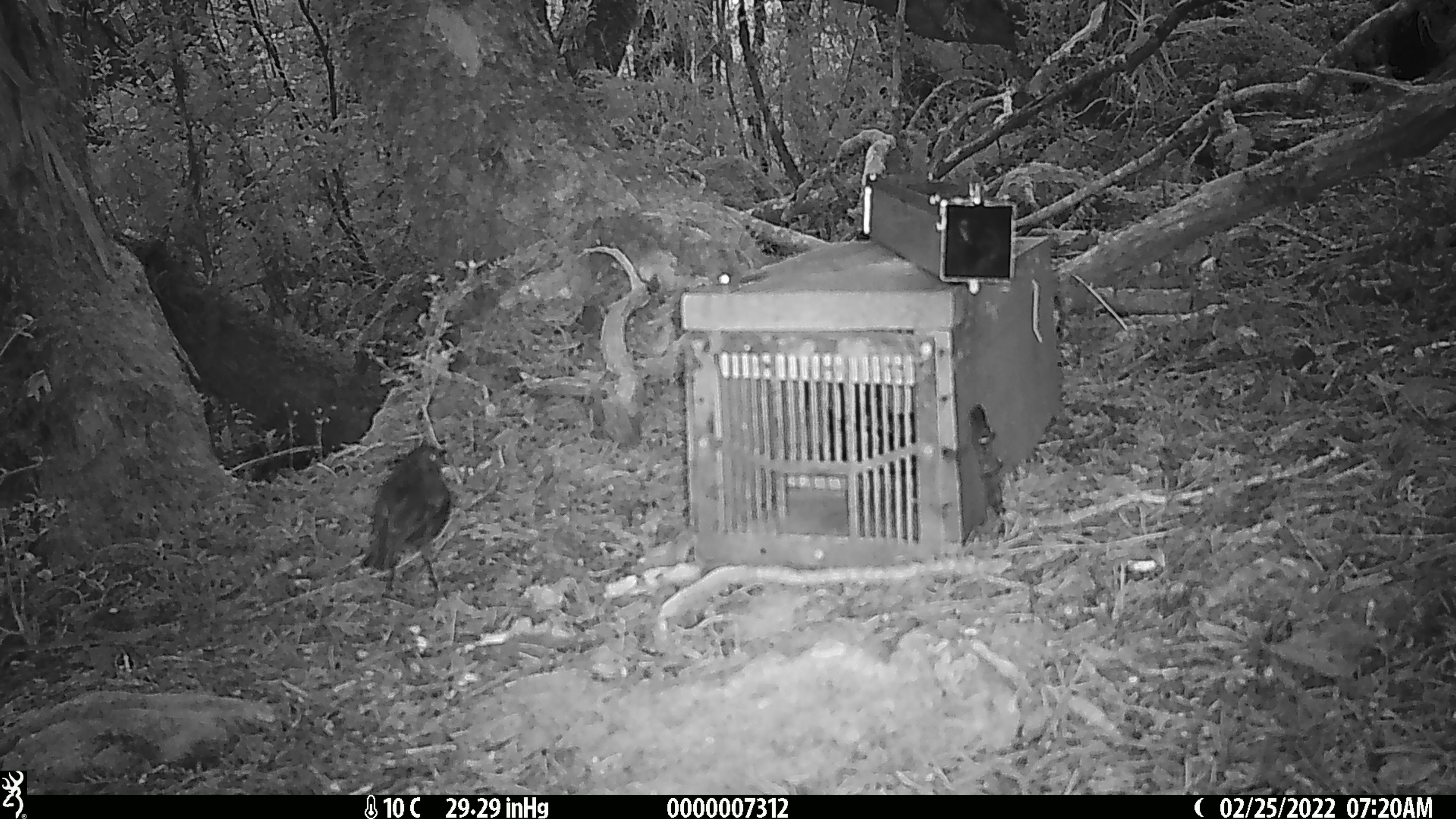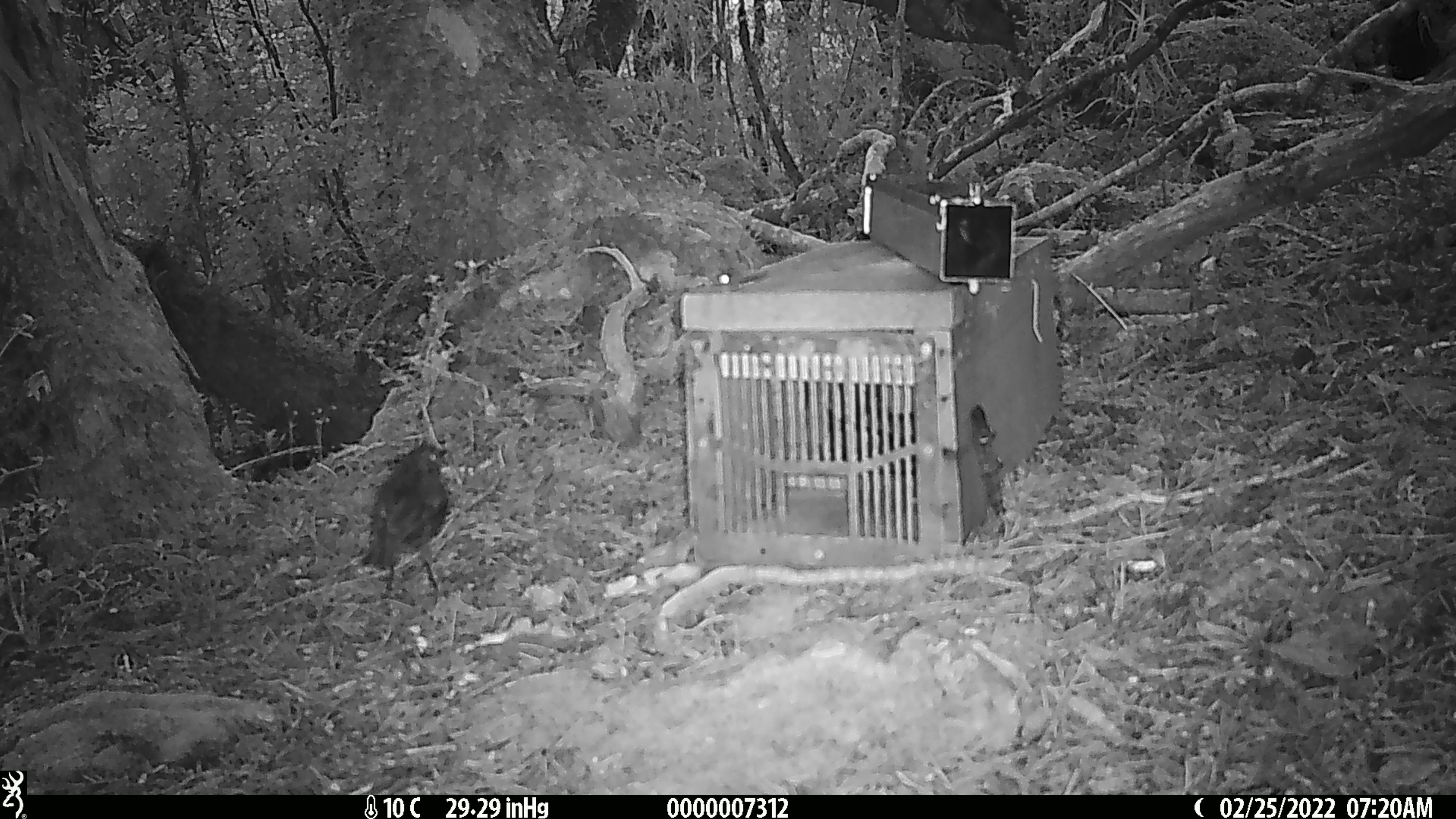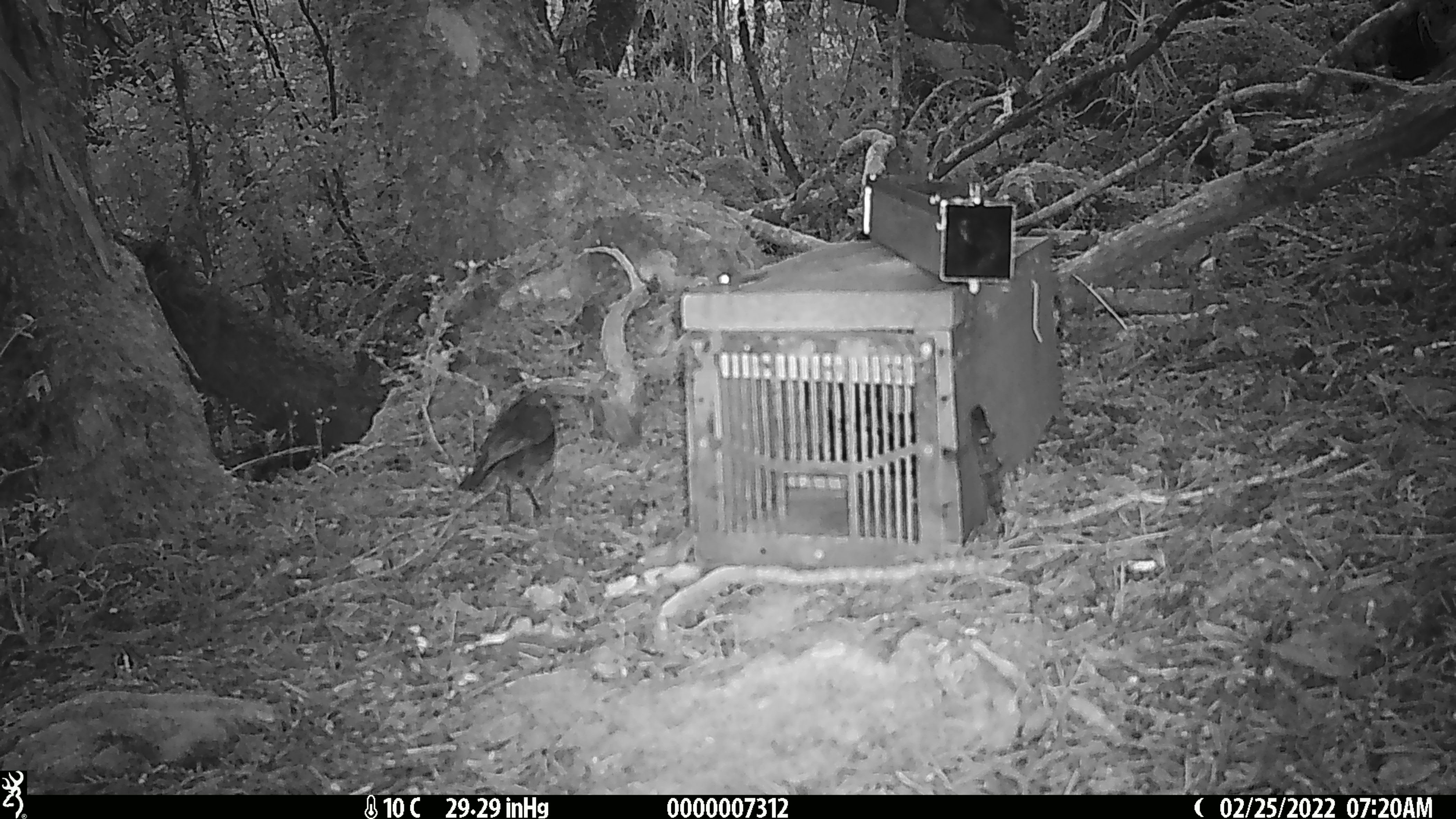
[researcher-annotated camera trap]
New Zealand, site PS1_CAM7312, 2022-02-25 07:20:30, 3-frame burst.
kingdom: Animalia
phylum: Chordata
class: Aves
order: Passeriformes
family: Petroicidae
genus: Petroica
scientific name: Petroica australis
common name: new zealand robin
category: robin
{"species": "robin (new zealand robin) (Petroica australis)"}